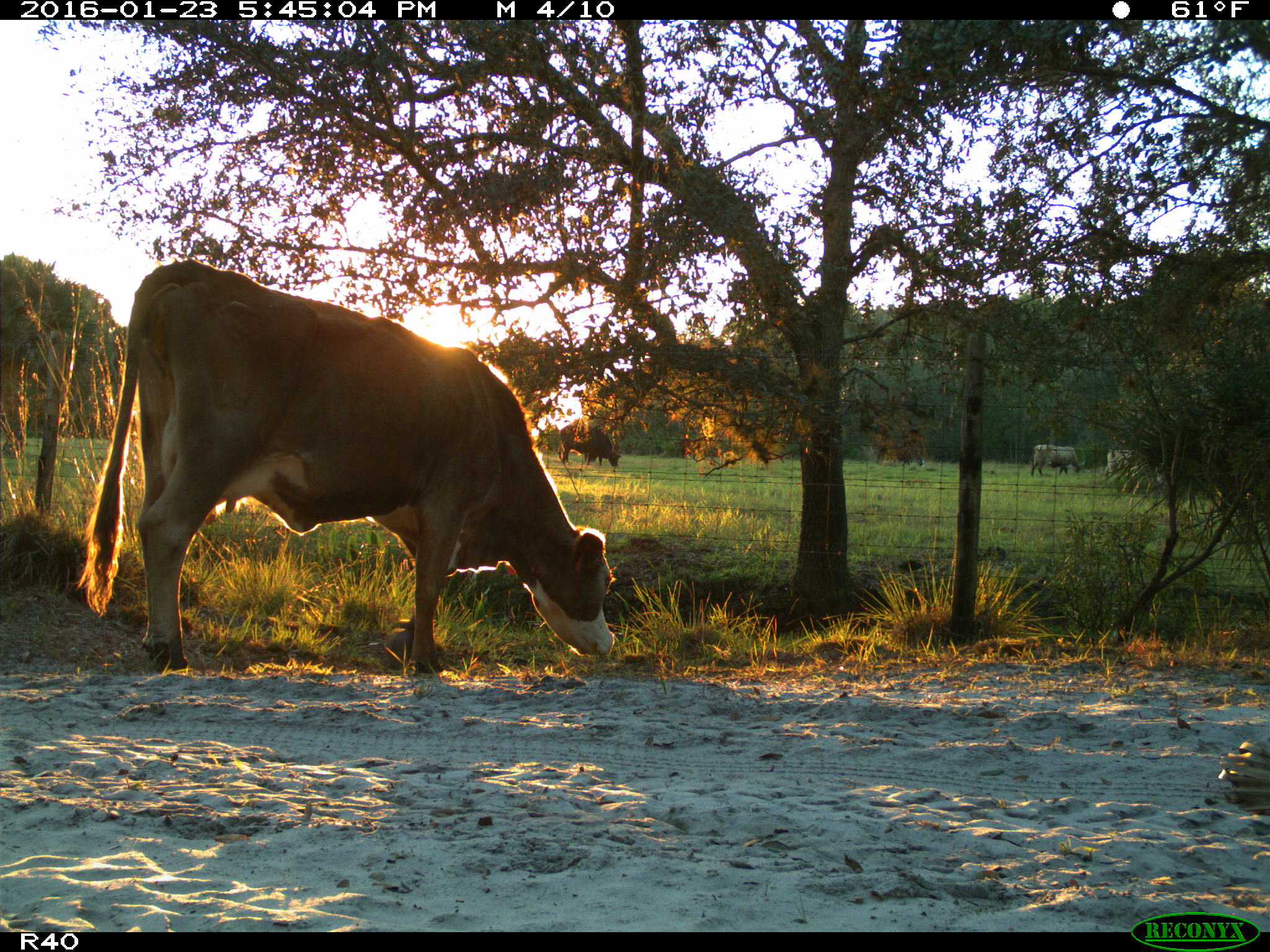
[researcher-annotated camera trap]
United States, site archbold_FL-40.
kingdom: Animalia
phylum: Chordata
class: Mammalia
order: Artiodactyla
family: Bovidae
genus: Bos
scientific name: Bos taurus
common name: domestic cow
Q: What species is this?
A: Bos taurus (domestic cow).